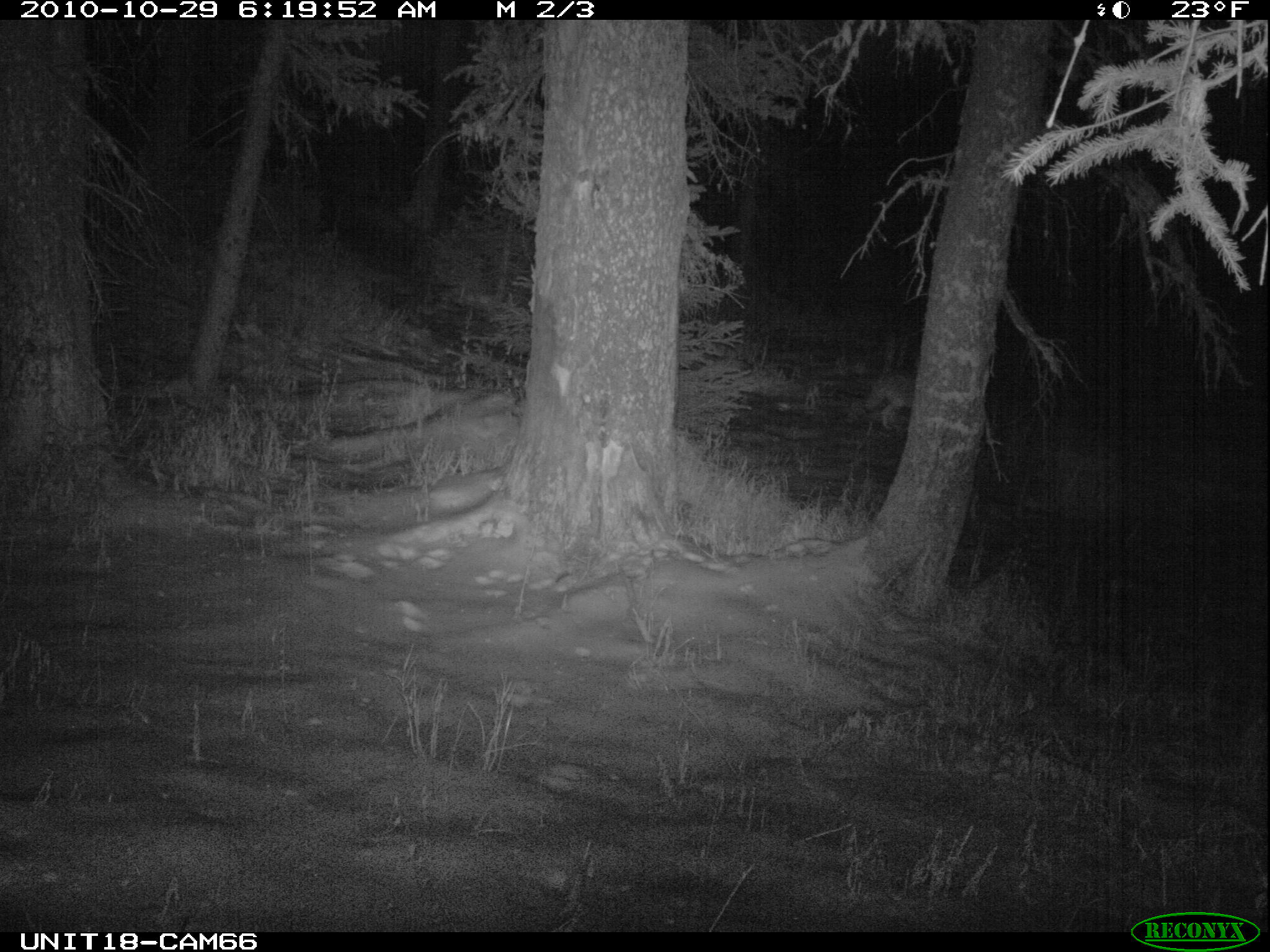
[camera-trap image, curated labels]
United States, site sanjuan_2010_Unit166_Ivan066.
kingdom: Animalia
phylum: Chordata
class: Mammalia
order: Carnivora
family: Canidae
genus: Canis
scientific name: Canis latrans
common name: coyote